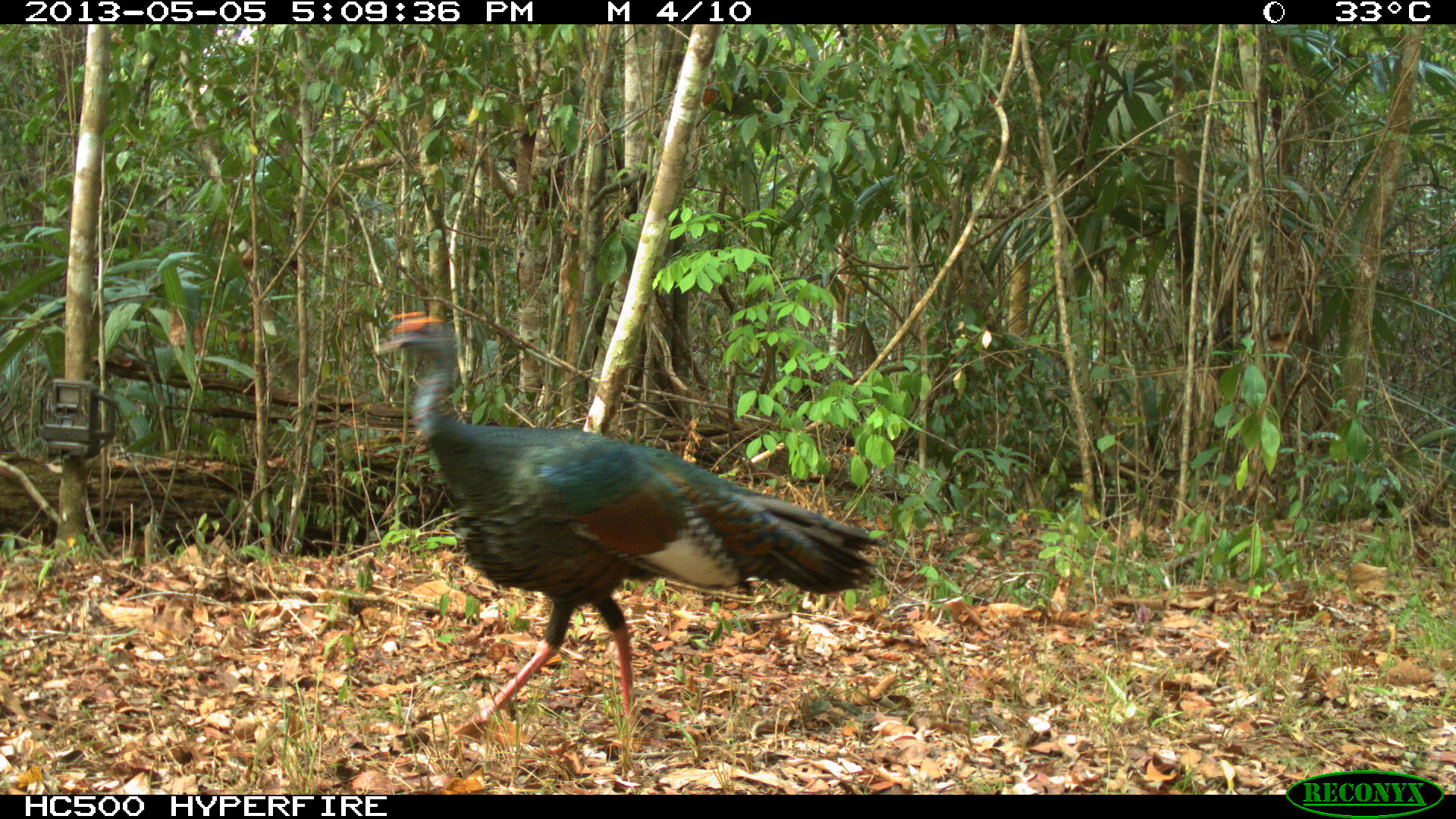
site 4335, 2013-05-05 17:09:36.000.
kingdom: Animalia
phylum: Chordata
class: Aves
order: Galliformes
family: Phasianidae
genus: Meleagris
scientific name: Meleagris ocellata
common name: ocellated turkey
Meleagris ocellata (ocellated turkey), count 1, sex male.